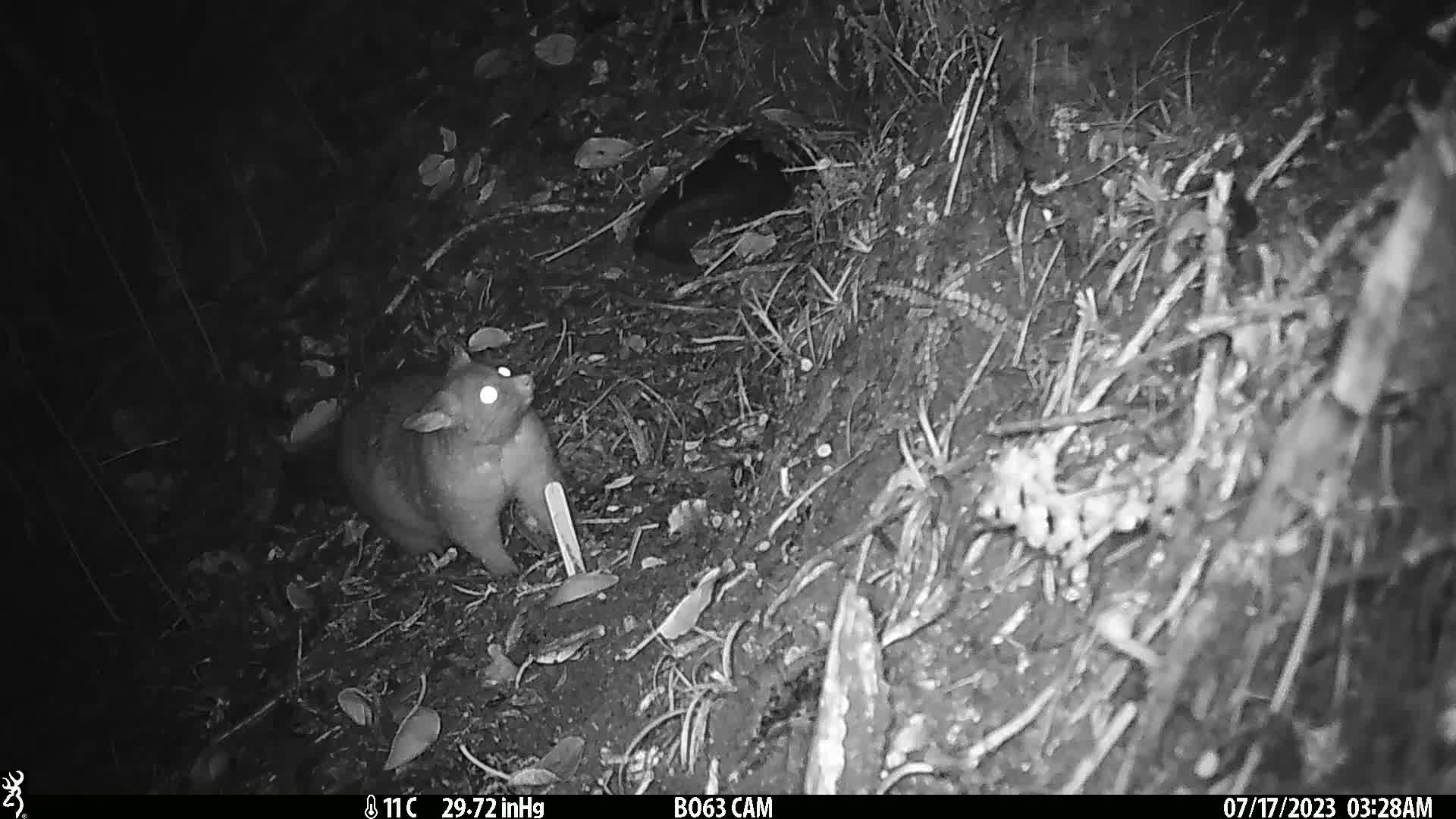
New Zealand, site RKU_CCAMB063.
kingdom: Animalia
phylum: Chordata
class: Mammalia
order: Diprotodontia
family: Phalangeridae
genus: Trichosurus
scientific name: Trichosurus vulpecula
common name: common brushtail possum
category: possum